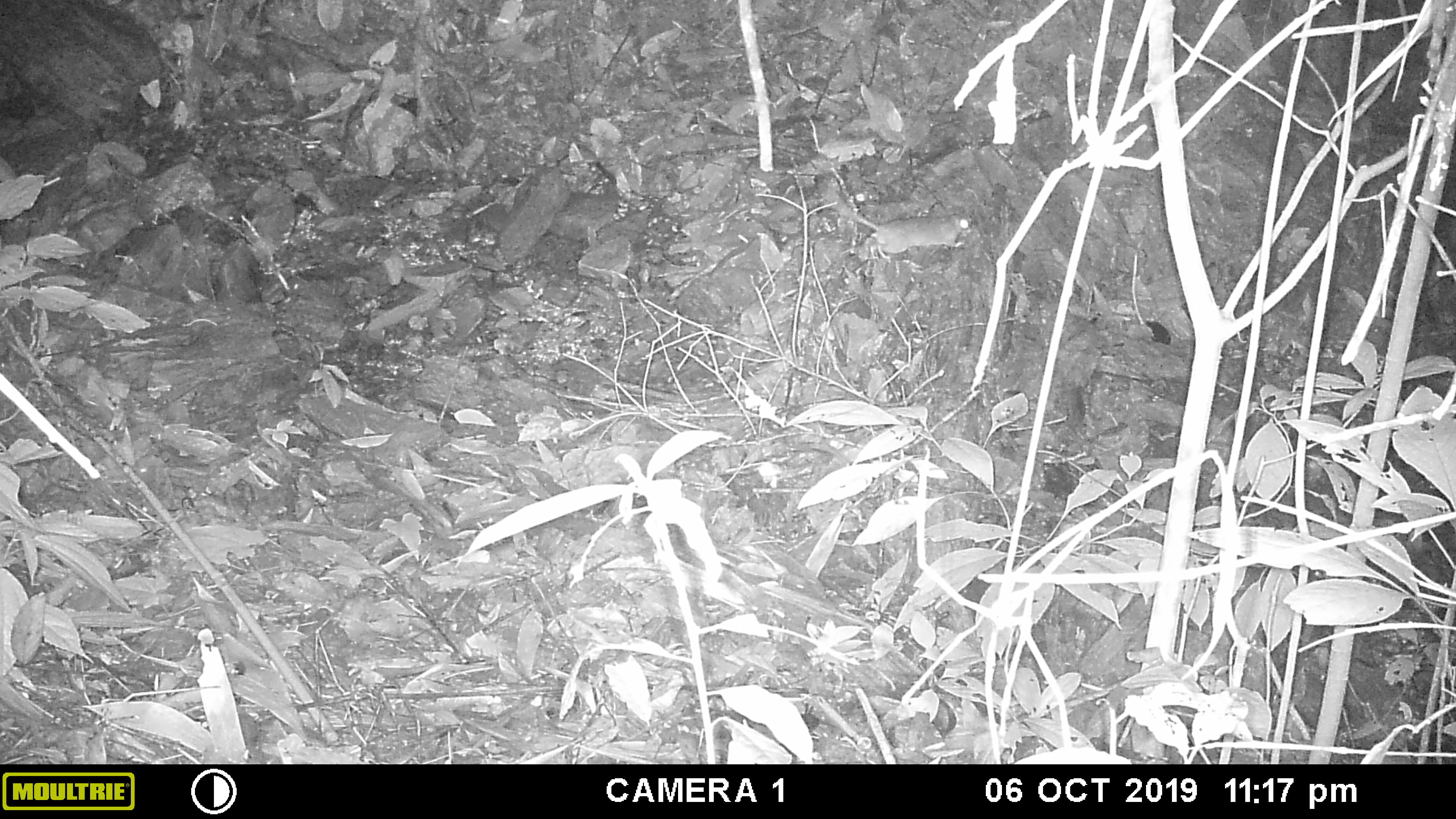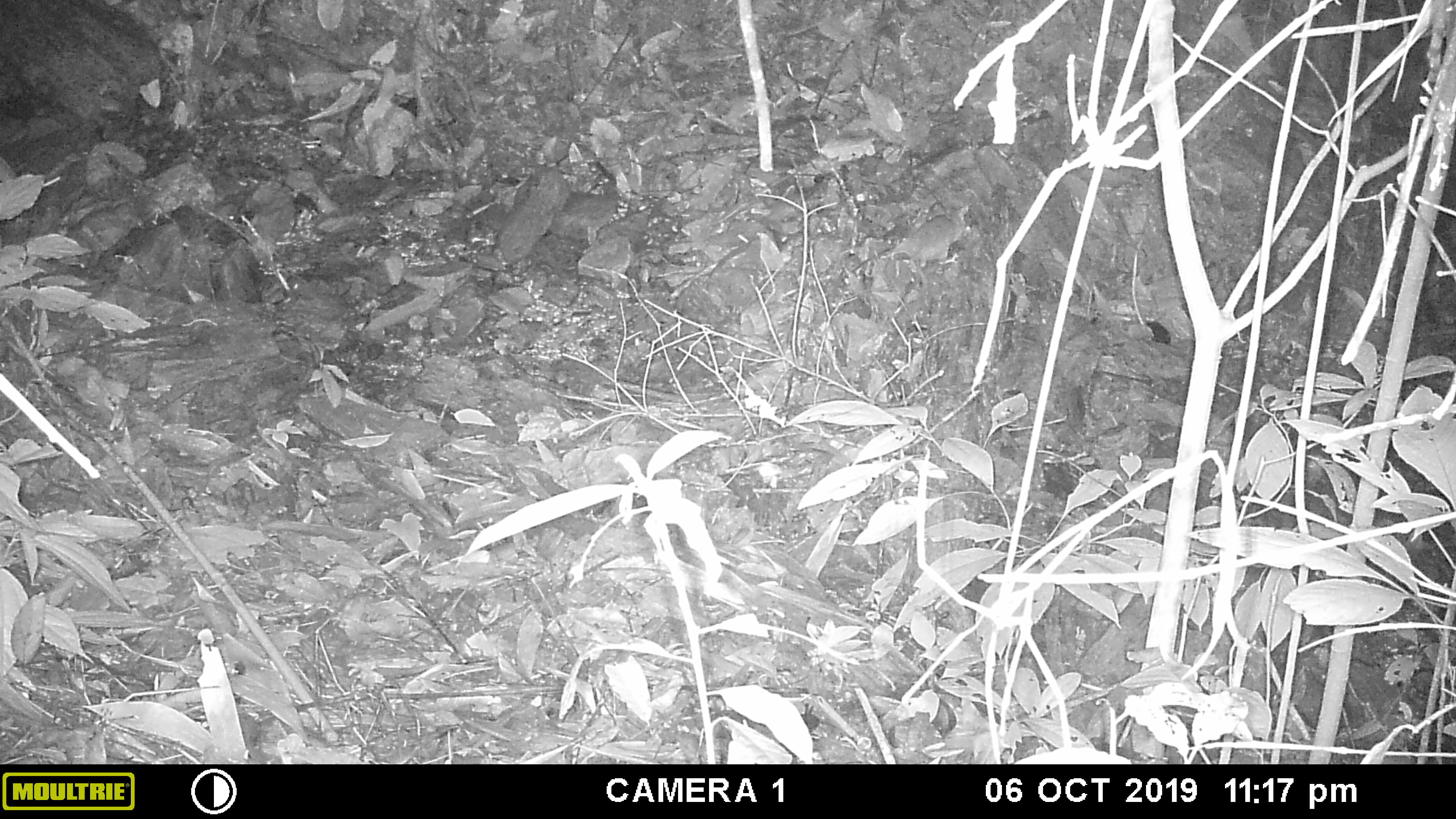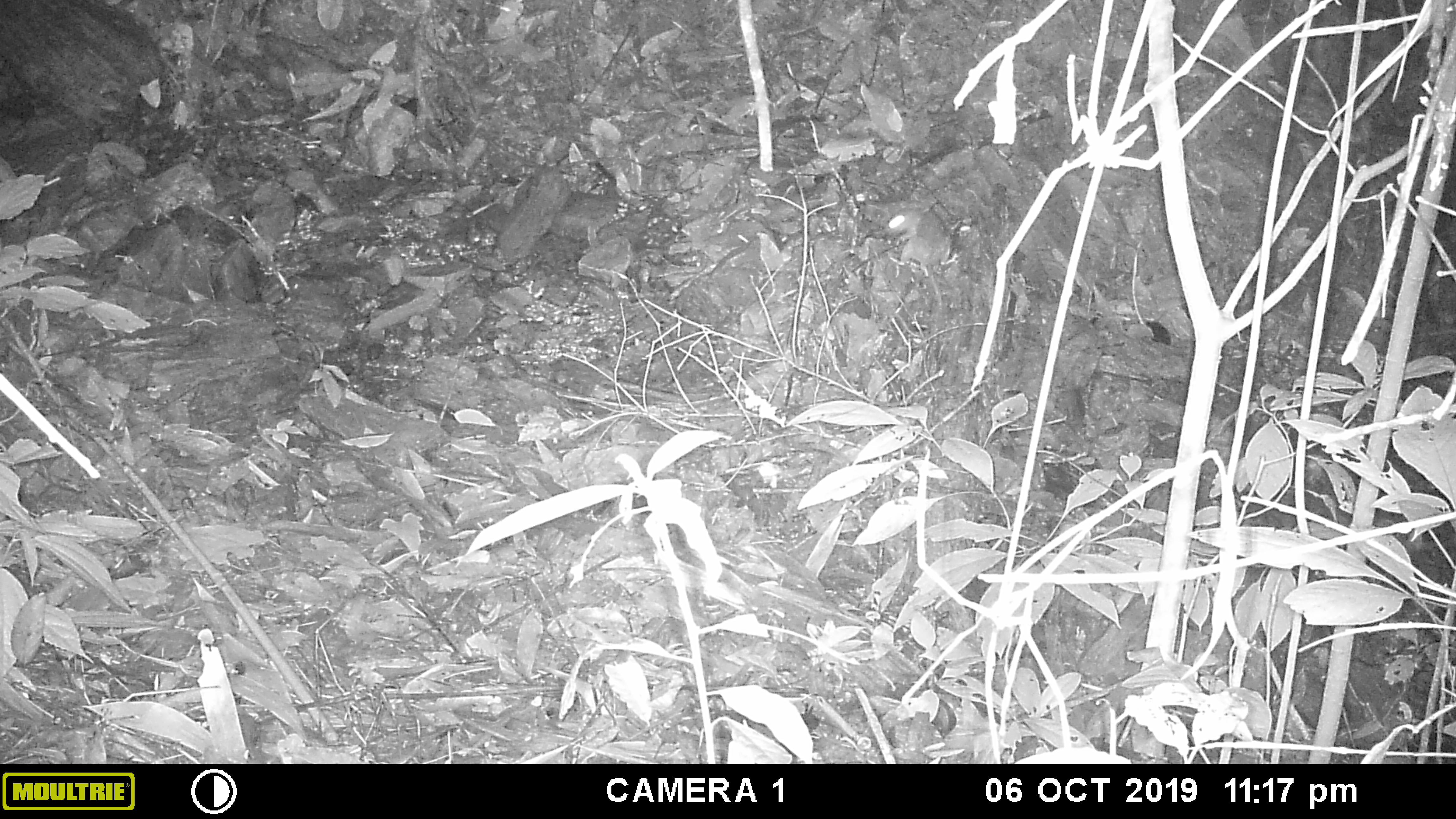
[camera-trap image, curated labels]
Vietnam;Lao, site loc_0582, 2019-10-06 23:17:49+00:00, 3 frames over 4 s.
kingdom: Animalia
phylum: Chordata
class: Mammalia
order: Rodentia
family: Muridae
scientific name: Muridae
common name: old-world mice and rats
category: unidentified murid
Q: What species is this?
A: Unidentified murid (old-world mice and rats) (Muridae).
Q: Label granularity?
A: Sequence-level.